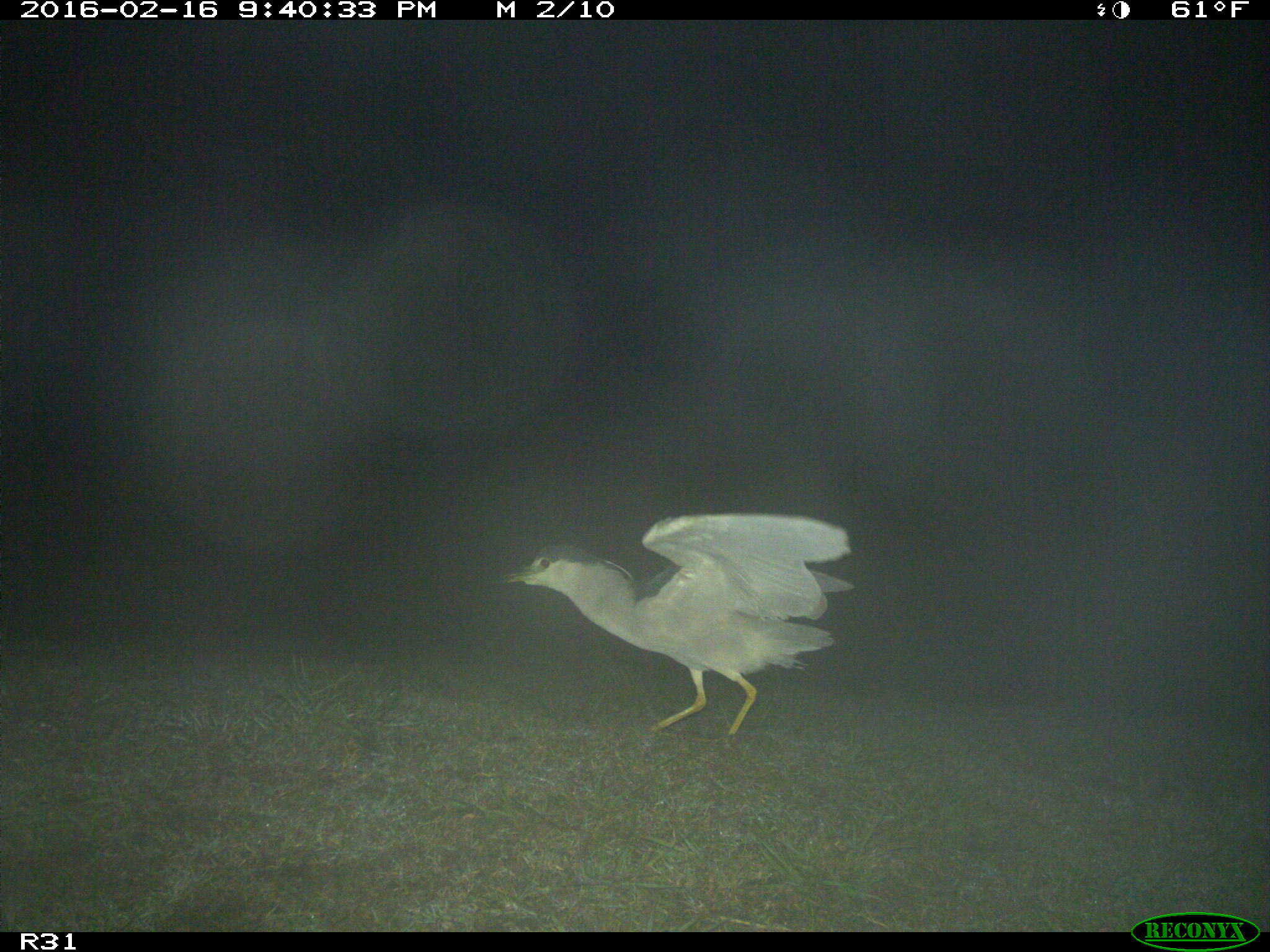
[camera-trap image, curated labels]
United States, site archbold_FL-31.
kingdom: Animalia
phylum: Chordata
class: Aves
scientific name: Aves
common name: birds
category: unidentified bird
Unidentified bird (birds) (Aves).